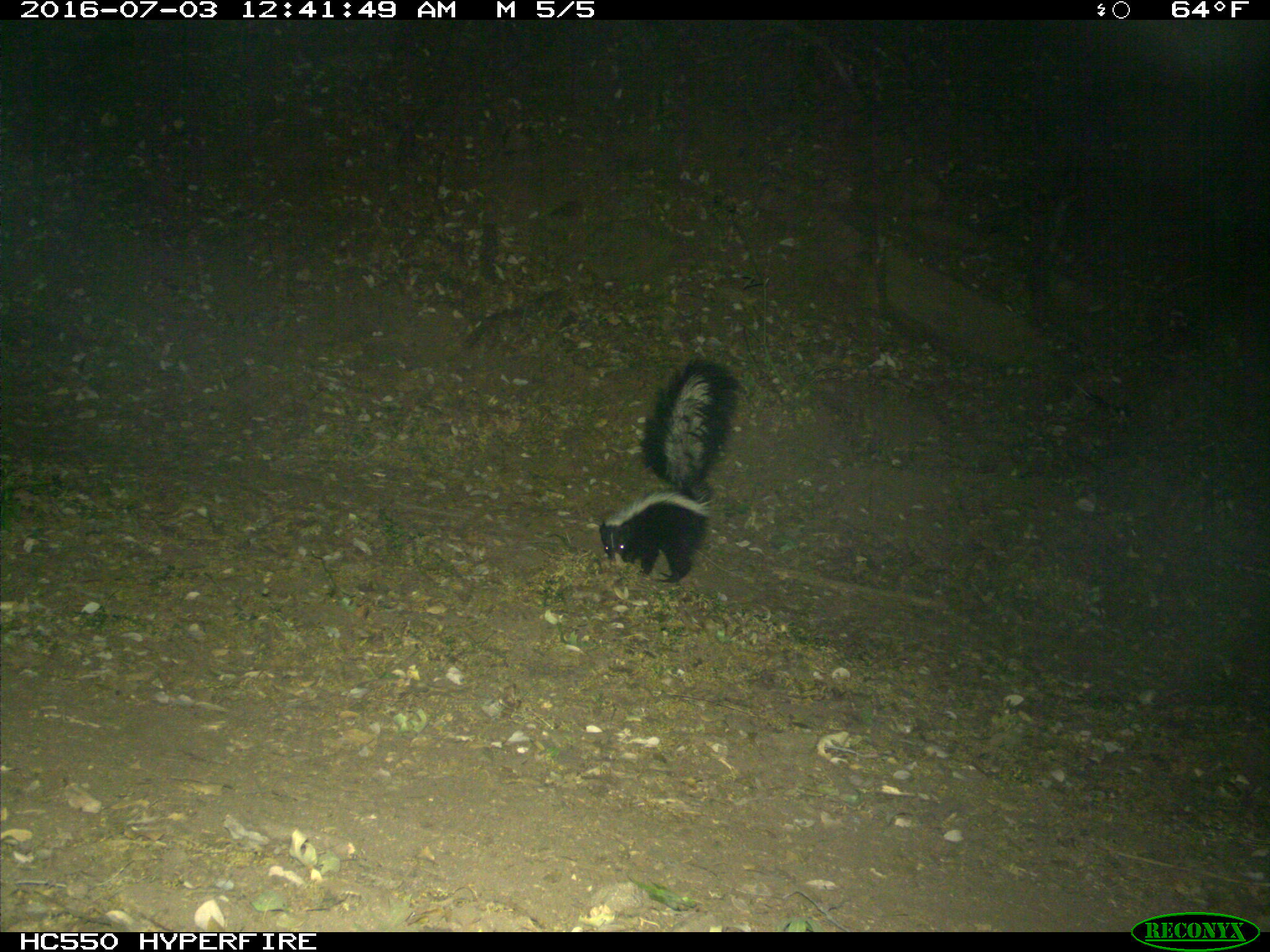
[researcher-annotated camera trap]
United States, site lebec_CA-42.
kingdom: Animalia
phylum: Chordata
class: Mammalia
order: Carnivora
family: Mephitidae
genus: Mephitis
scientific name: Mephitis mephitis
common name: striped skunk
Mephitis mephitis (striped skunk).